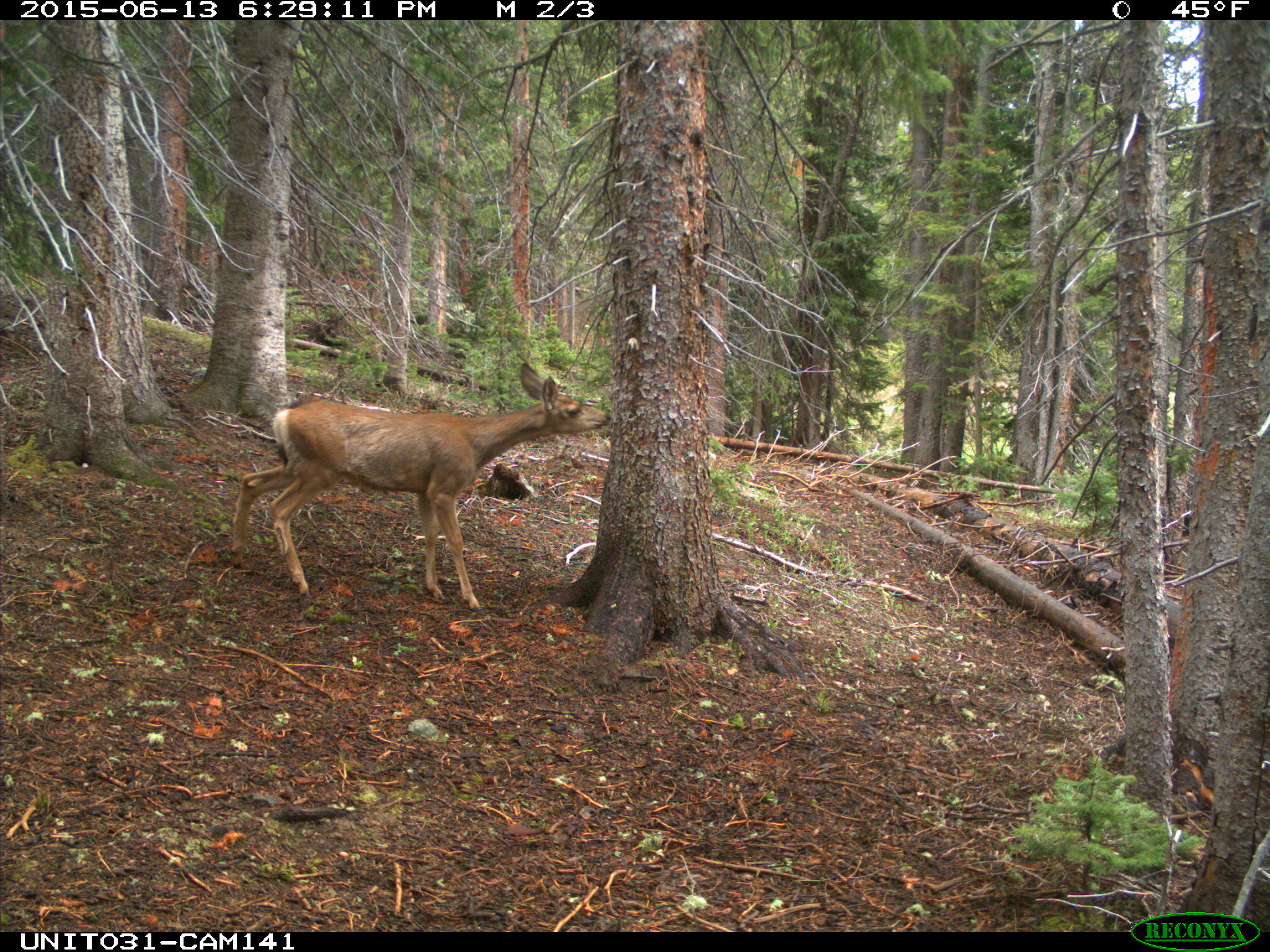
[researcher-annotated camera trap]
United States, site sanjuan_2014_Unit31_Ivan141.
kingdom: Animalia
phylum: Chordata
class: Mammalia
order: Artiodactyla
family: Cervidae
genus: Odocoileus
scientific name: Odocoileus hemionus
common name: mule deer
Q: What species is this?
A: Odocoileus hemionus (mule deer).